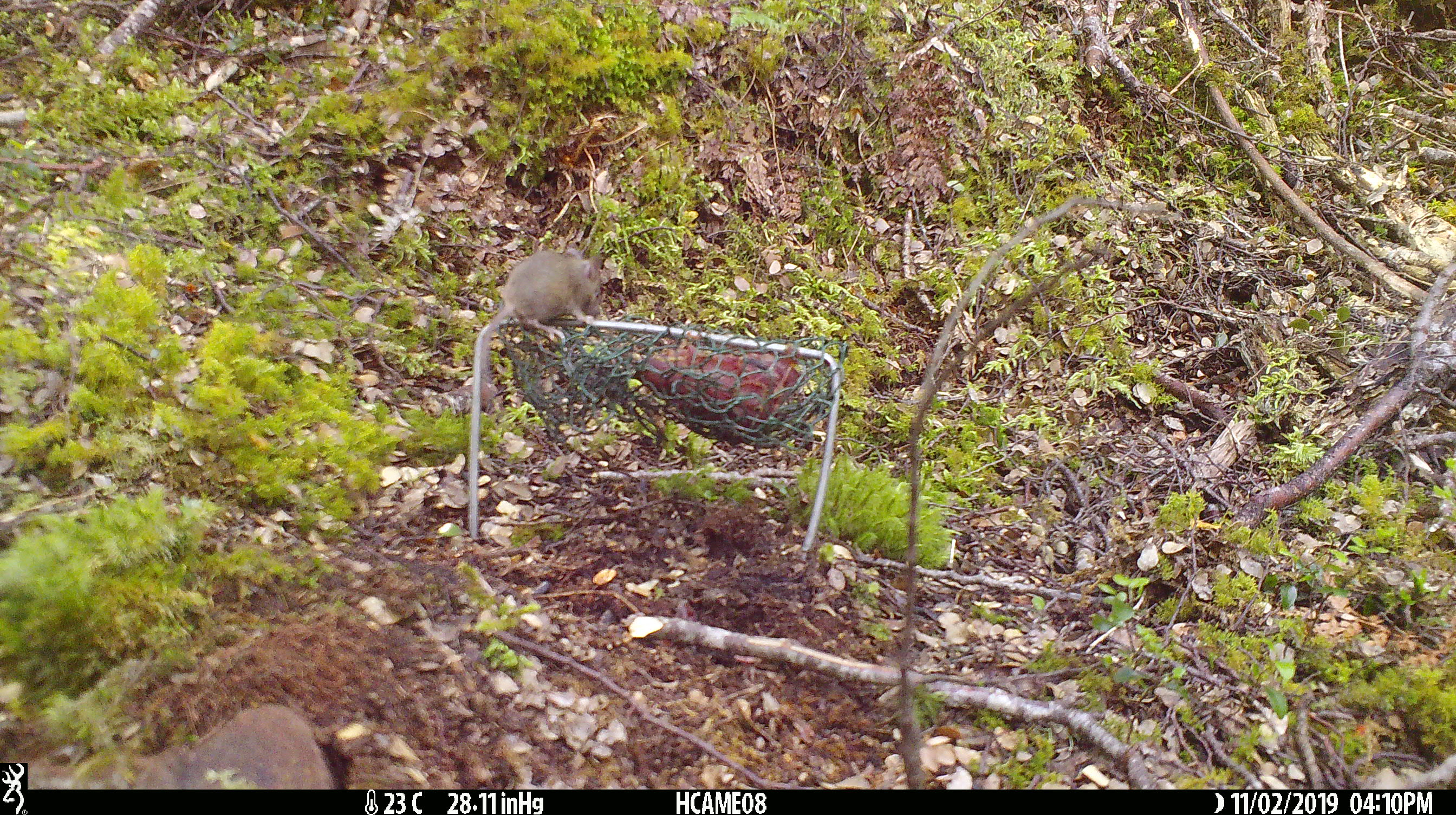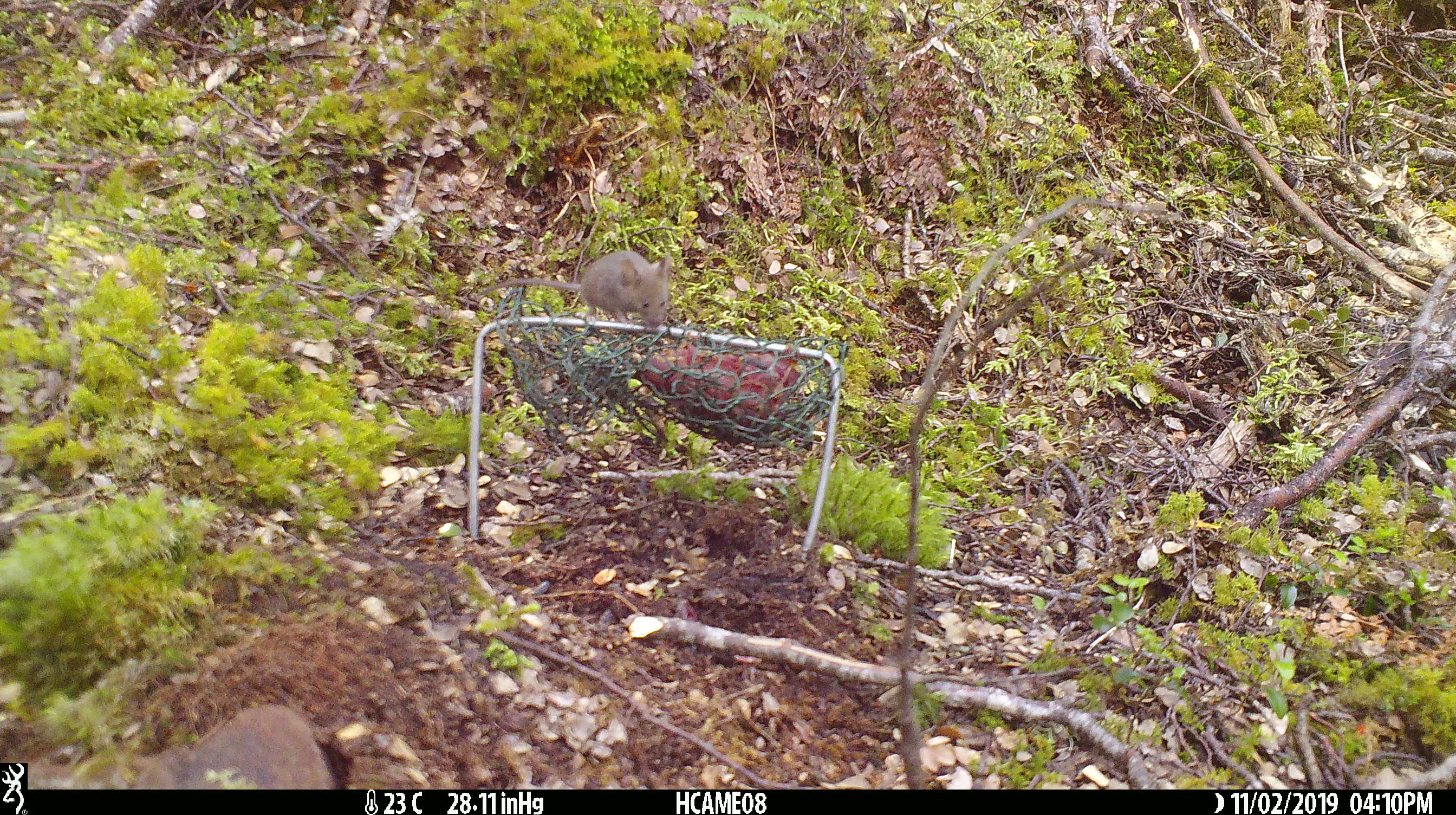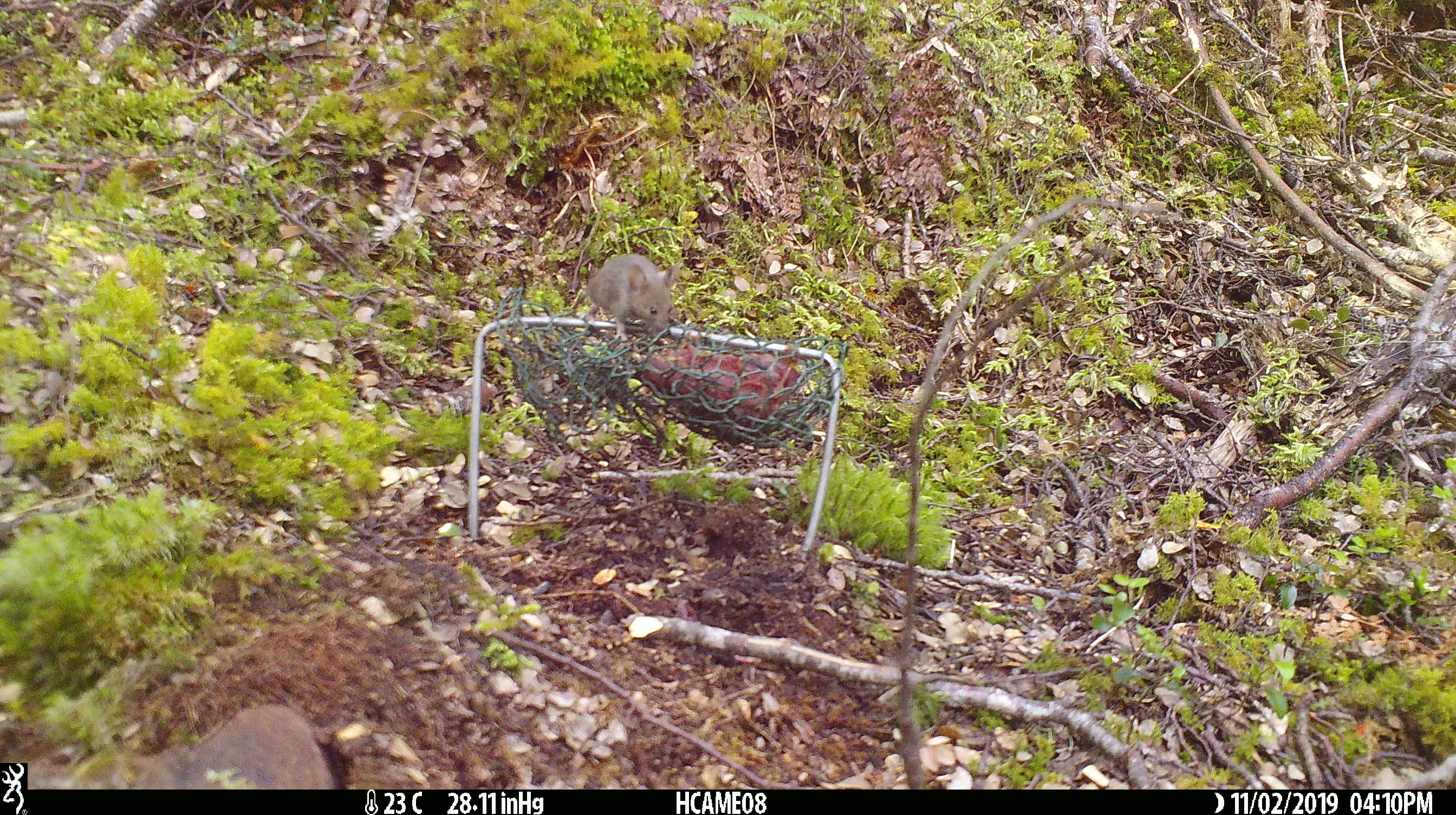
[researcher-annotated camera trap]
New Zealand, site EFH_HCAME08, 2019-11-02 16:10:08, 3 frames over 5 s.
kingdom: Animalia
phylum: Chordata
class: Mammalia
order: Rodentia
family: Muridae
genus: Mus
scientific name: Mus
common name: mouse